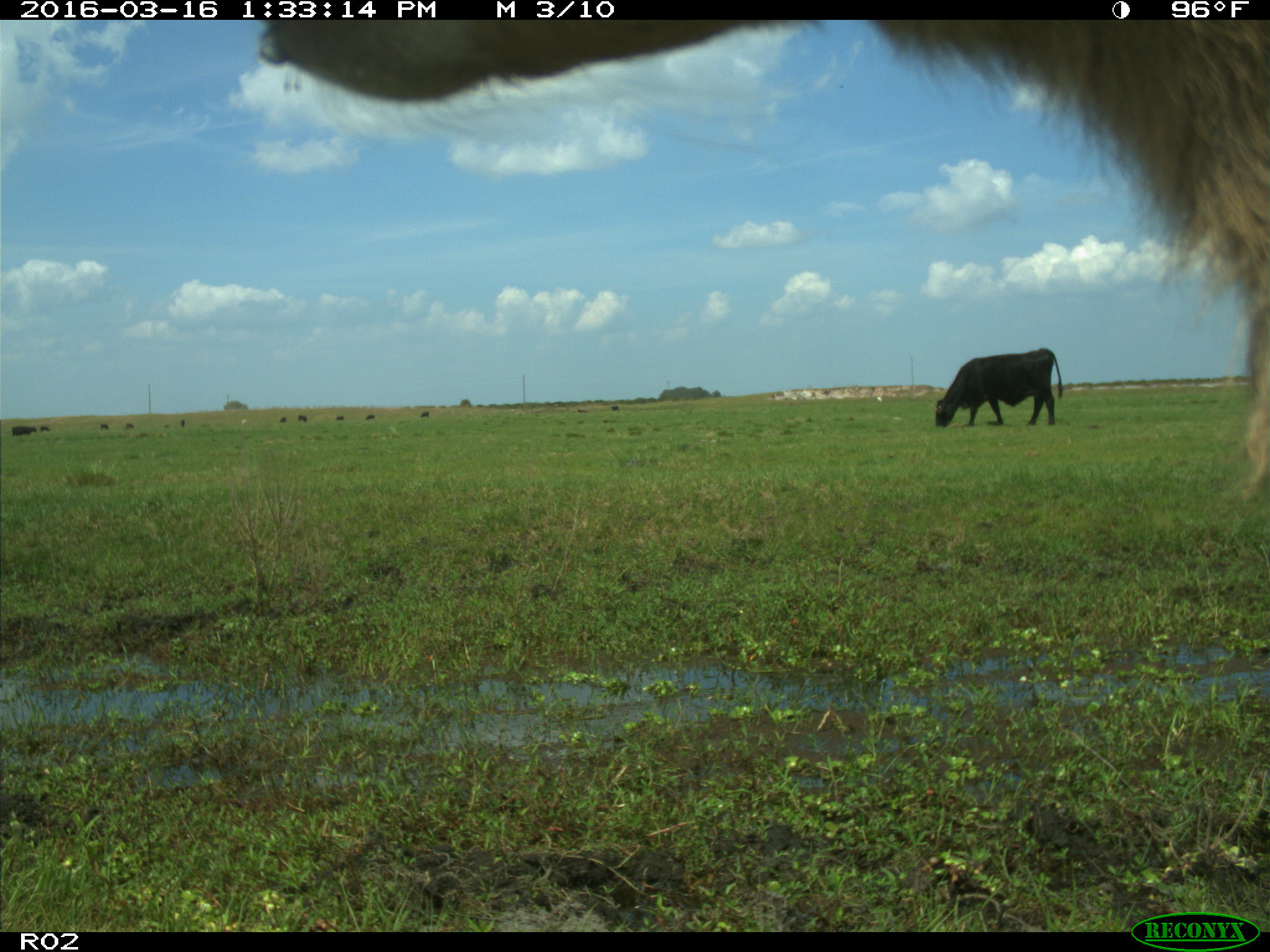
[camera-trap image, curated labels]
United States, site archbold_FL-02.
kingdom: Animalia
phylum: Chordata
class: Mammalia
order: Artiodactyla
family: Bovidae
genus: Bos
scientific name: Bos taurus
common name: domestic cow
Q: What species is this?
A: Bos taurus (domestic cow).